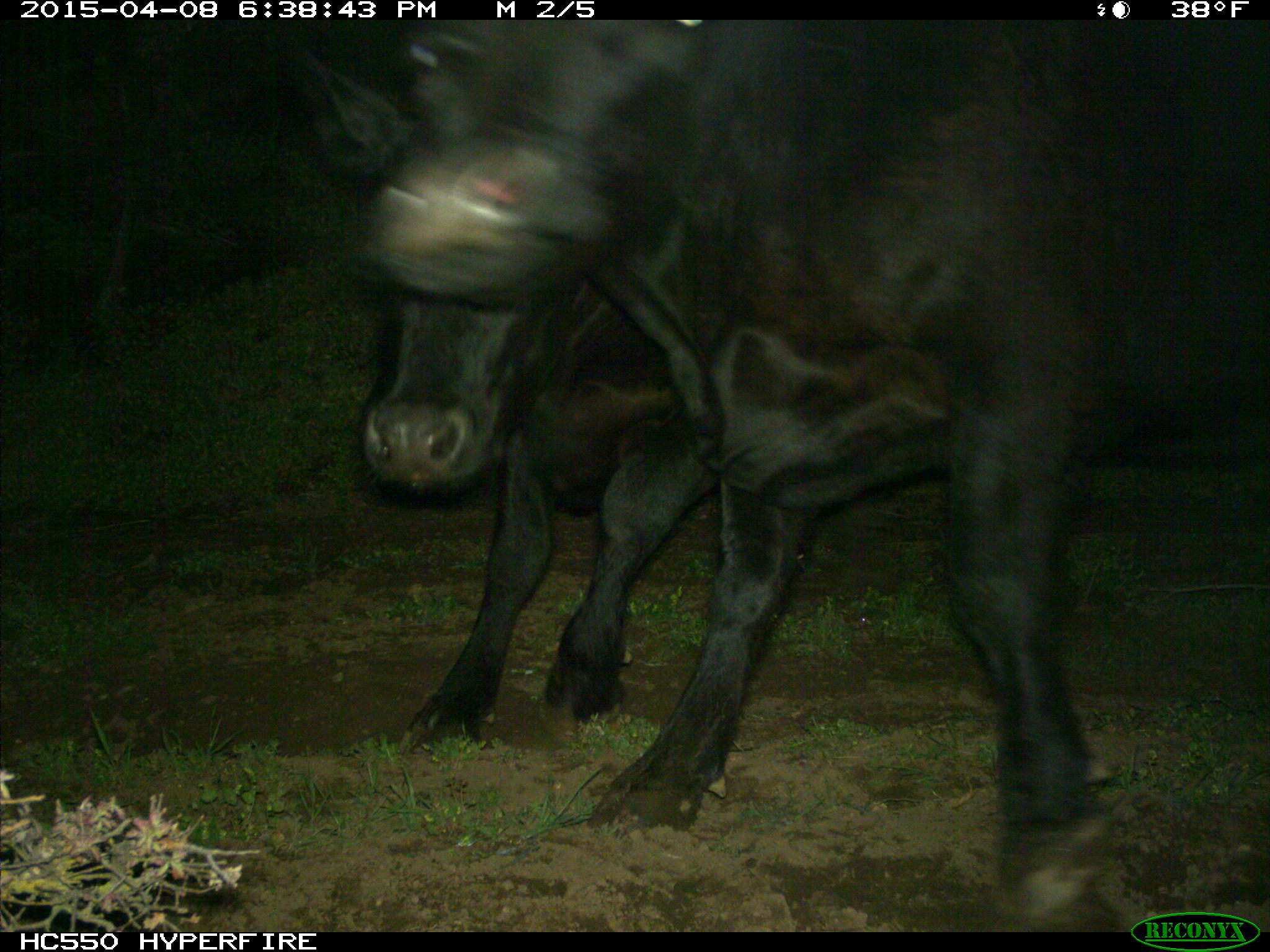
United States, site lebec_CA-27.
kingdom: Animalia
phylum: Chordata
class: Mammalia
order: Artiodactyla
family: Bovidae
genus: Bos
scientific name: Bos taurus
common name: domestic cow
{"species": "Bos taurus (domestic cow)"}